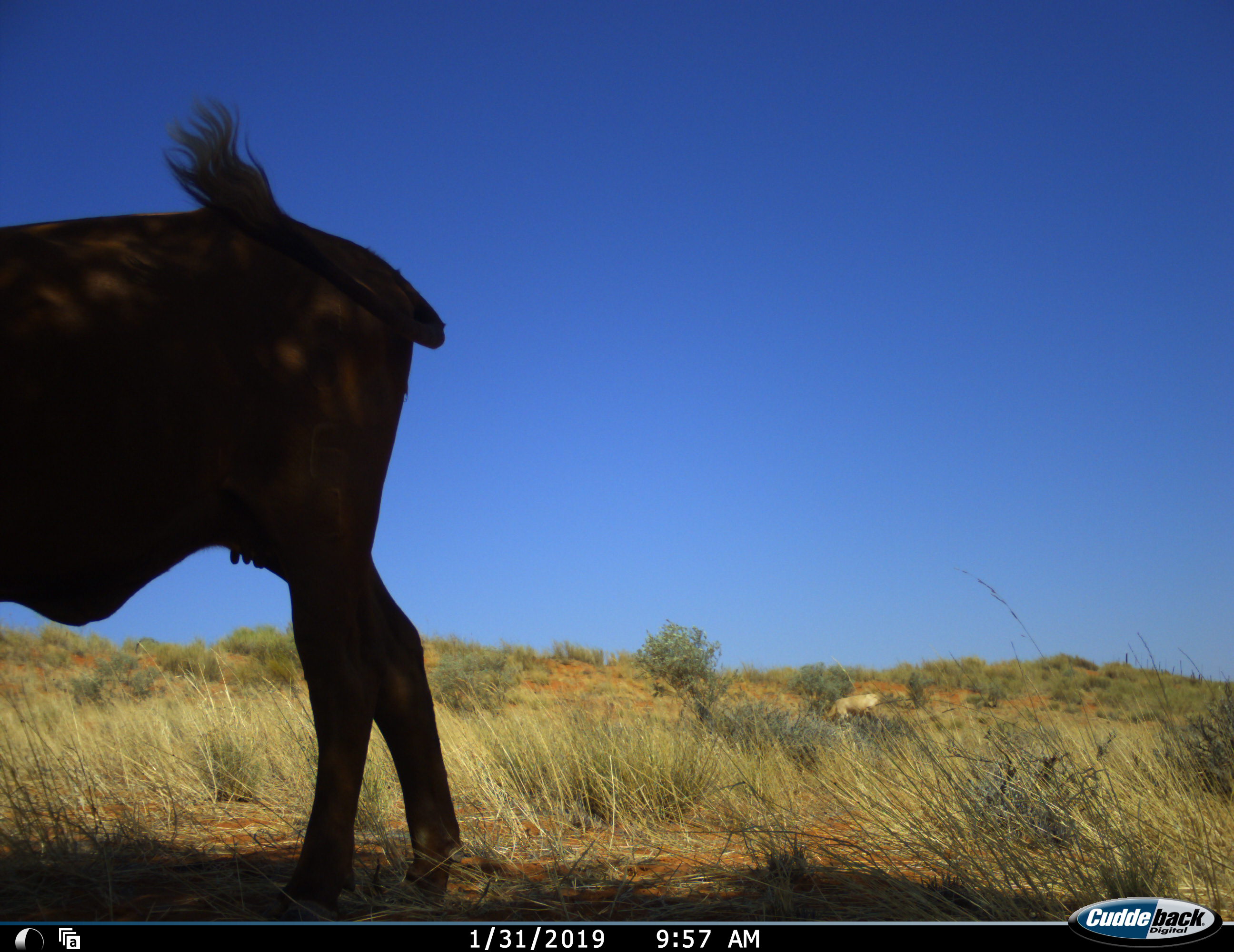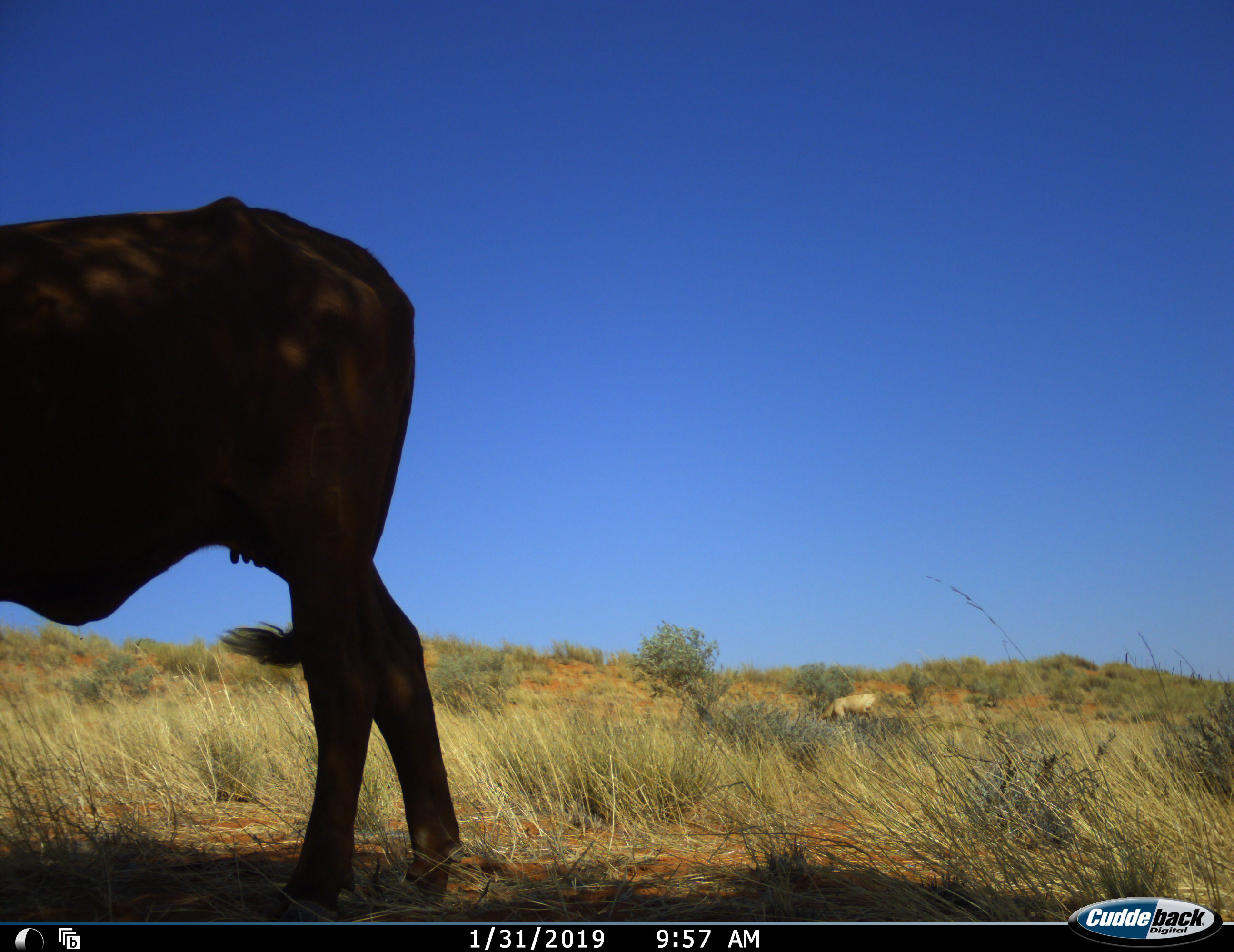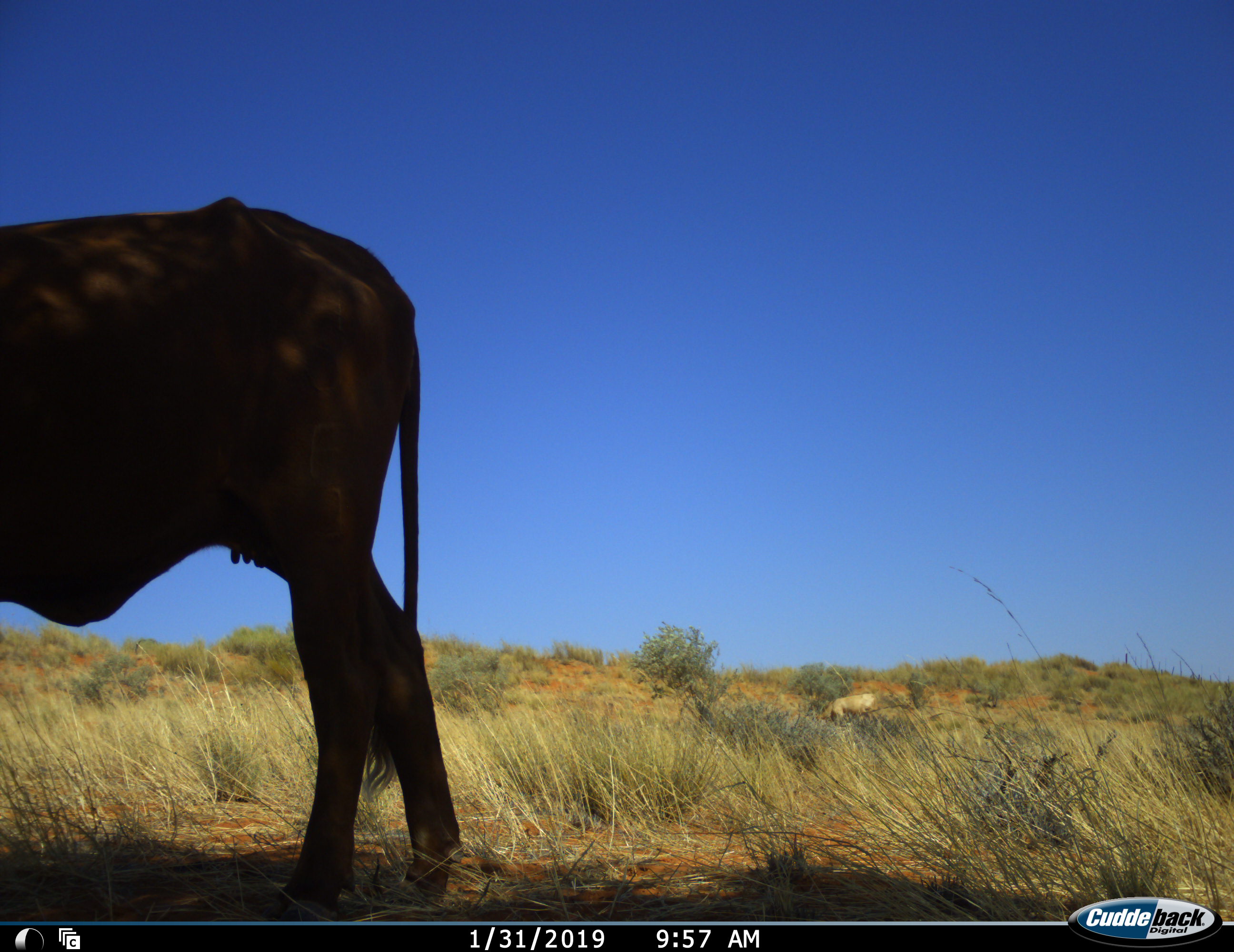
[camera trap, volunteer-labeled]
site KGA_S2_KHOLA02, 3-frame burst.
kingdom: Animalia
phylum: Chordata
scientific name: Vertebrata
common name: domestic animal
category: domesticanimal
Domesticanimal (domestic animal) (Vertebrata), count 1. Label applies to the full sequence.